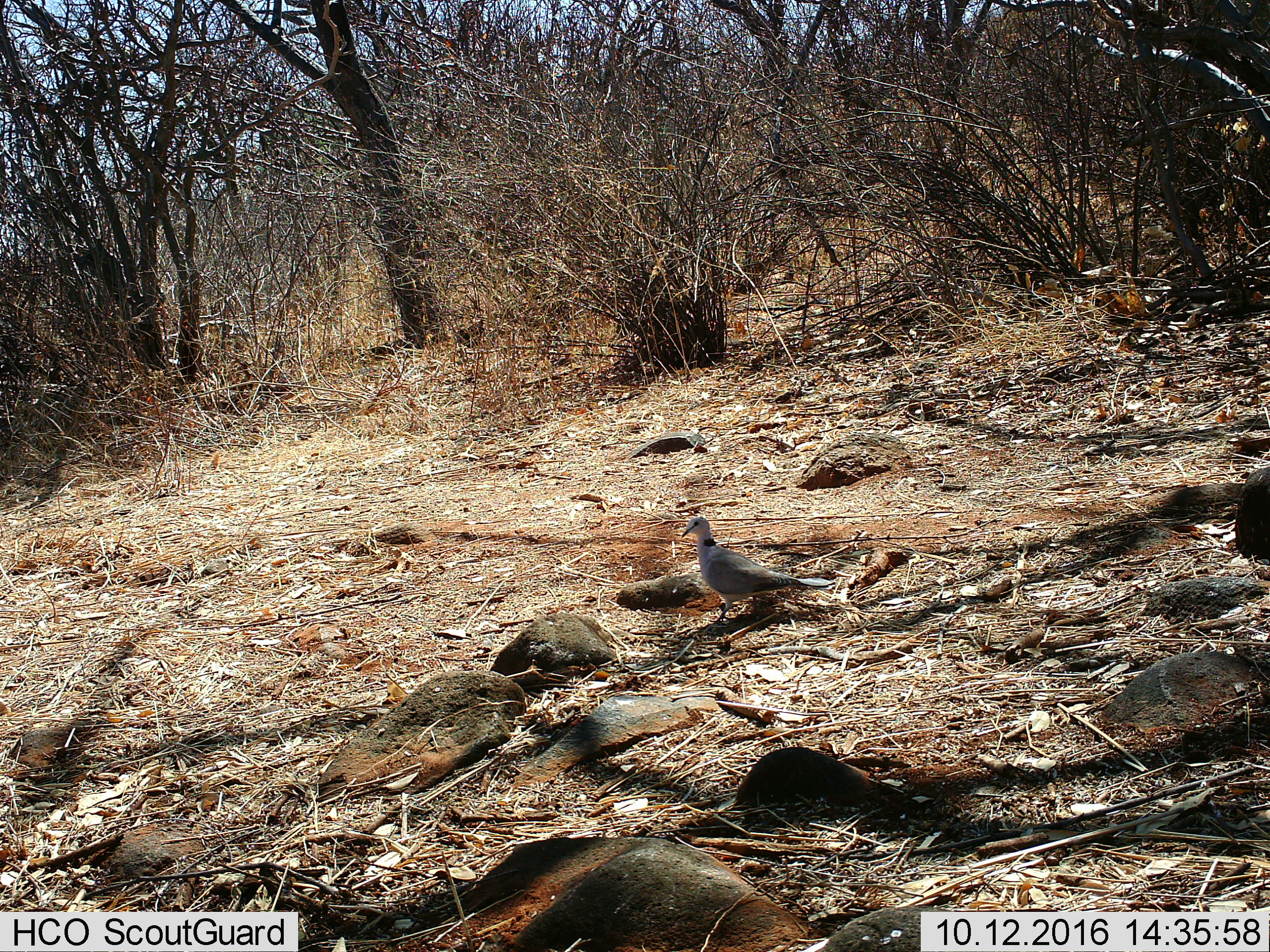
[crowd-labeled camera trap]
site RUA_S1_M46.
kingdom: Animalia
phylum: Chordata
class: Aves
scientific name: Aves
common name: bird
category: birdother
Birdother (bird) (Aves), count 1. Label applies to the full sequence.